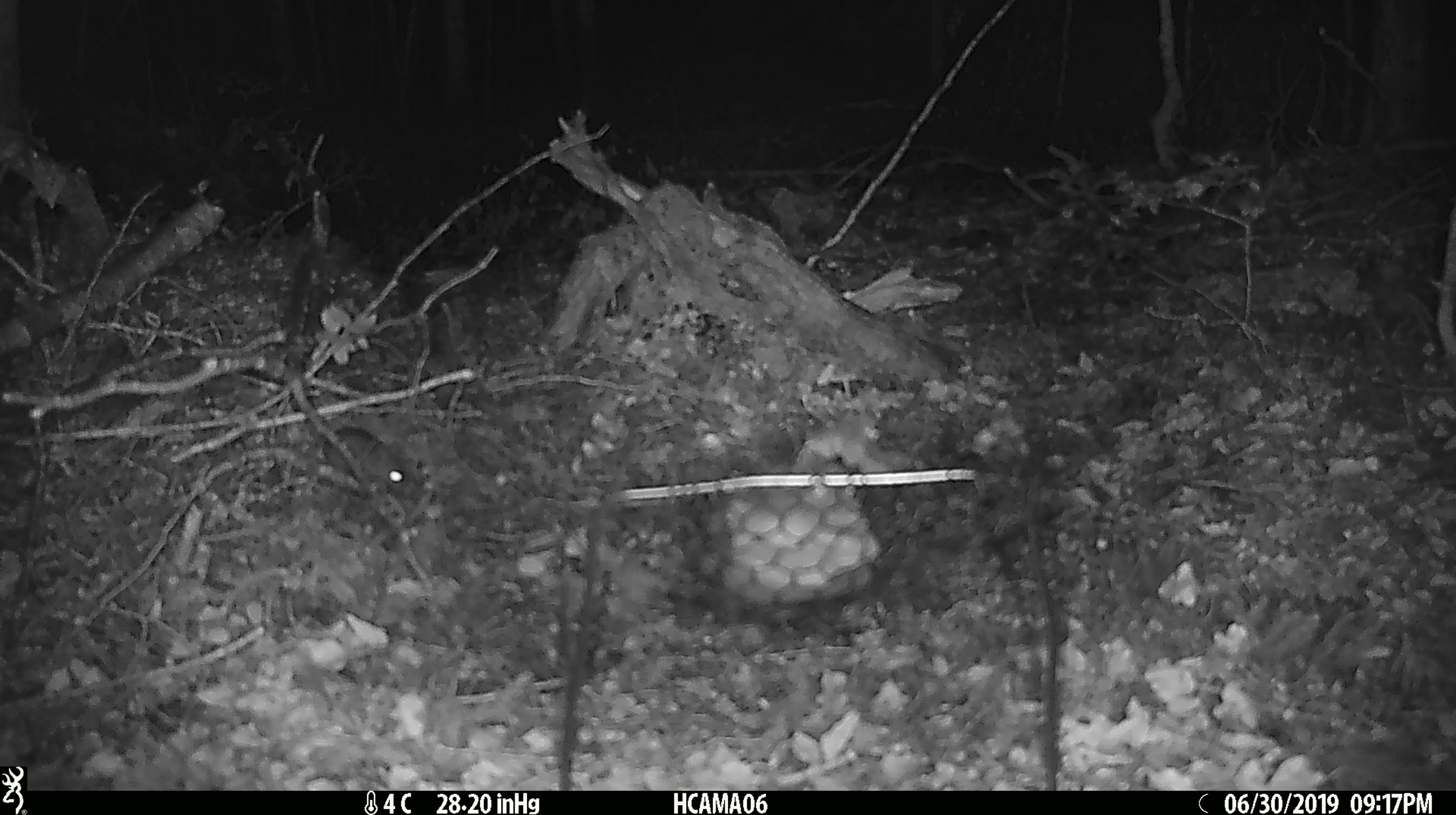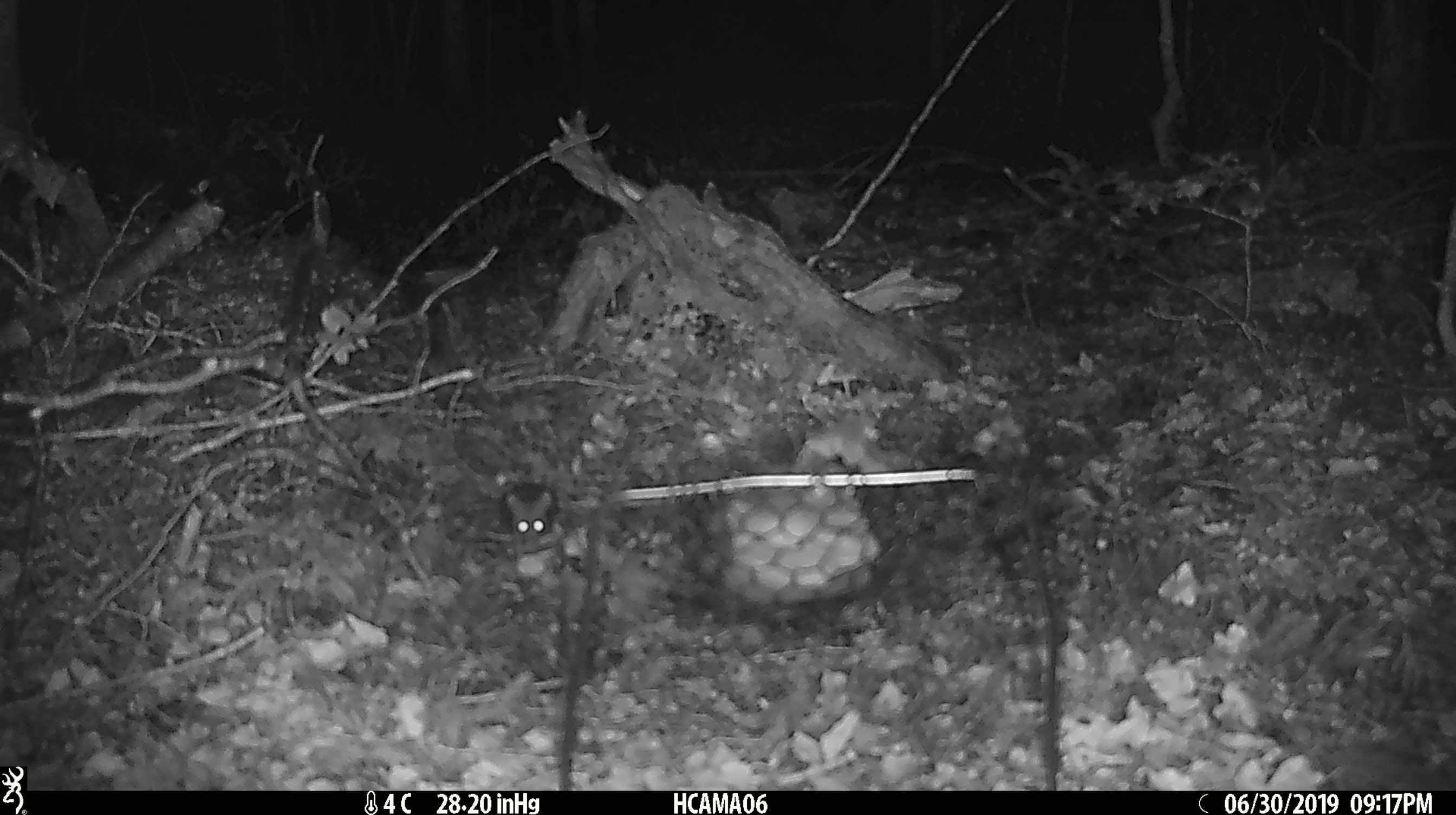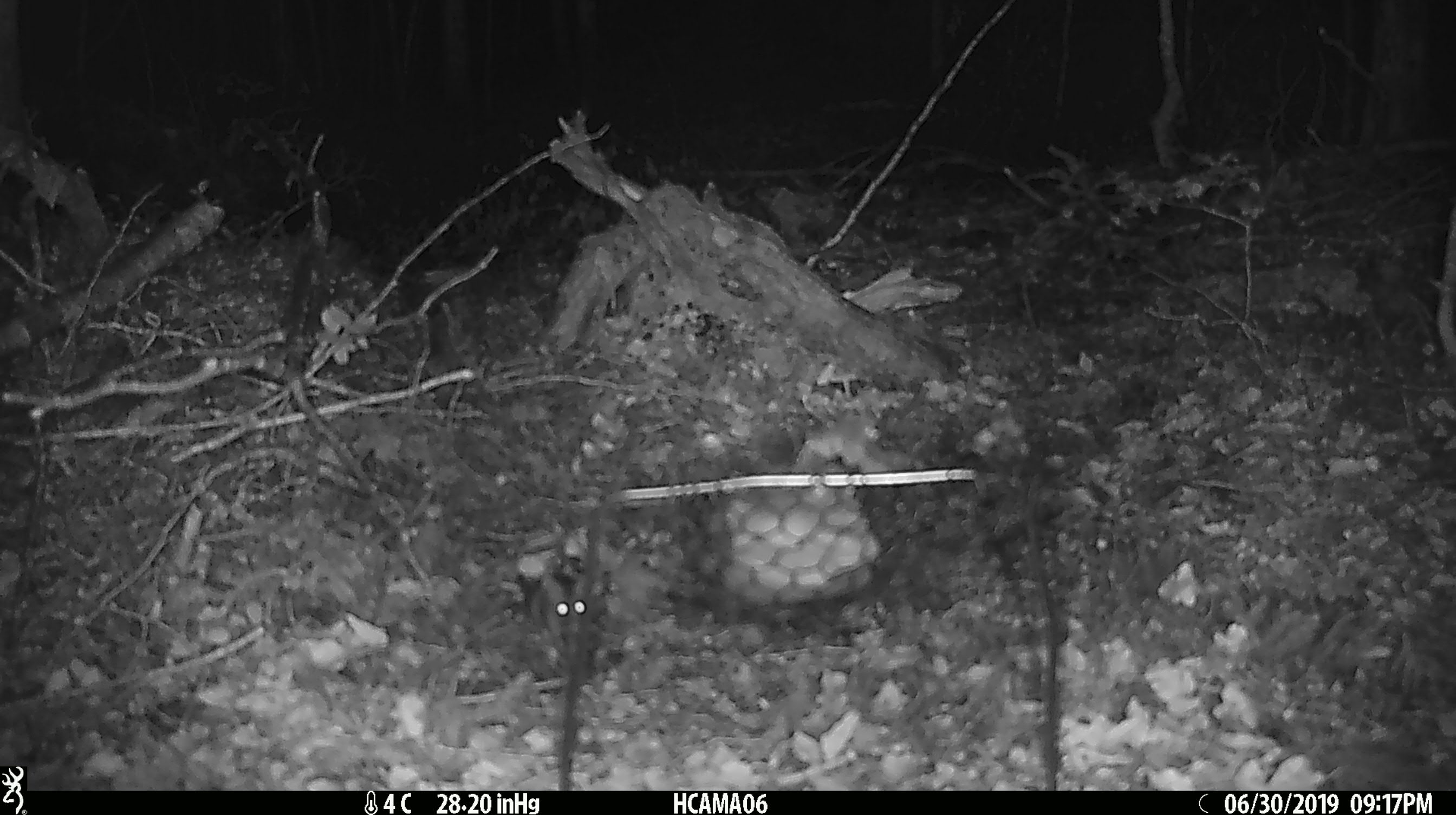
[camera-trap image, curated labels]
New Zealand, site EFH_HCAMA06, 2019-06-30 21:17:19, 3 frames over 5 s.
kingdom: Animalia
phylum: Chordata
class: Mammalia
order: Rodentia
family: Muridae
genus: Mus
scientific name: Mus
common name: mouse